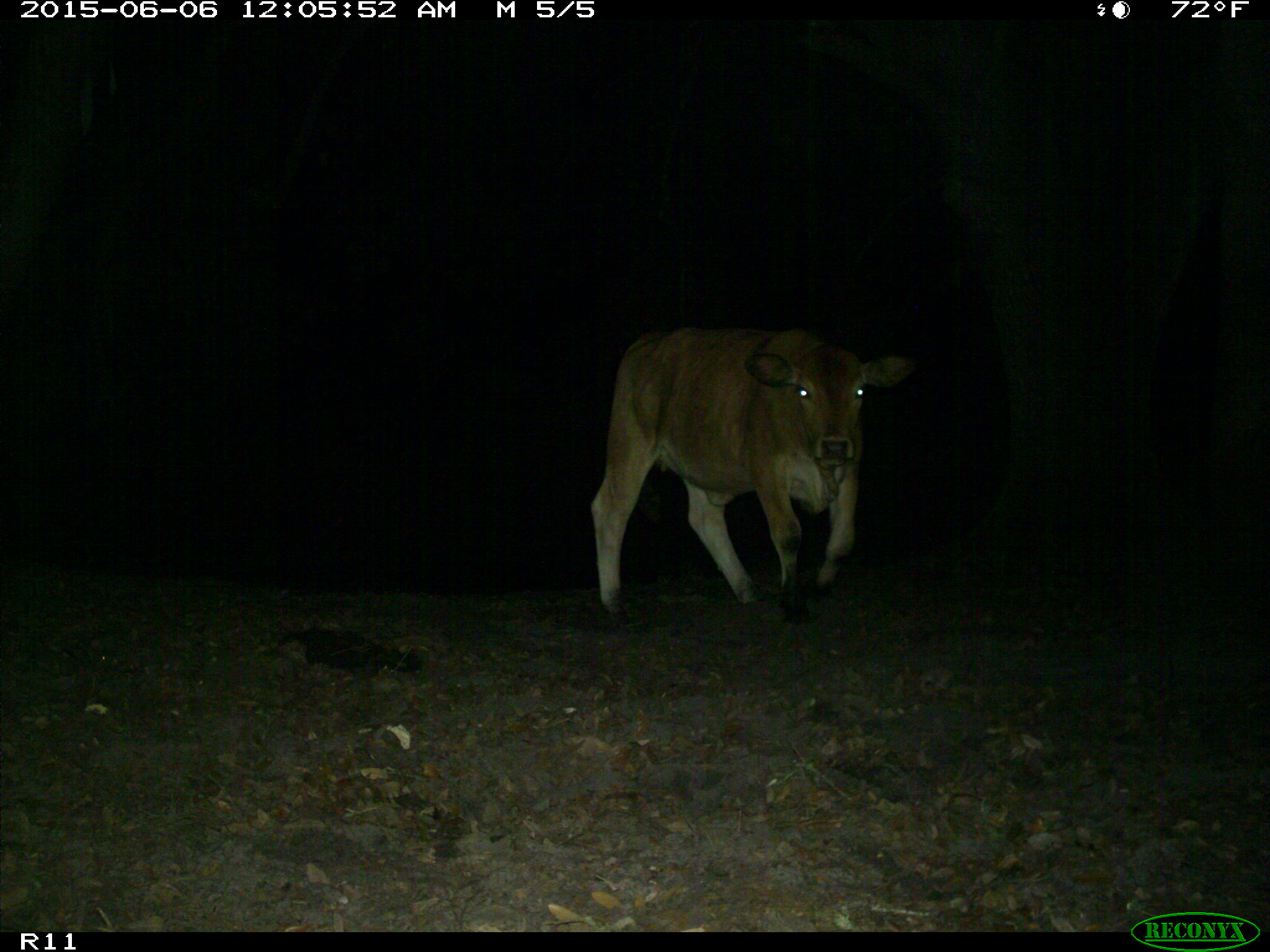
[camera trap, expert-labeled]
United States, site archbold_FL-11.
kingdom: Animalia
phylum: Chordata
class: Mammalia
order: Artiodactyla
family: Bovidae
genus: Bos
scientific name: Bos taurus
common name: domestic cow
Bos taurus (domestic cow).